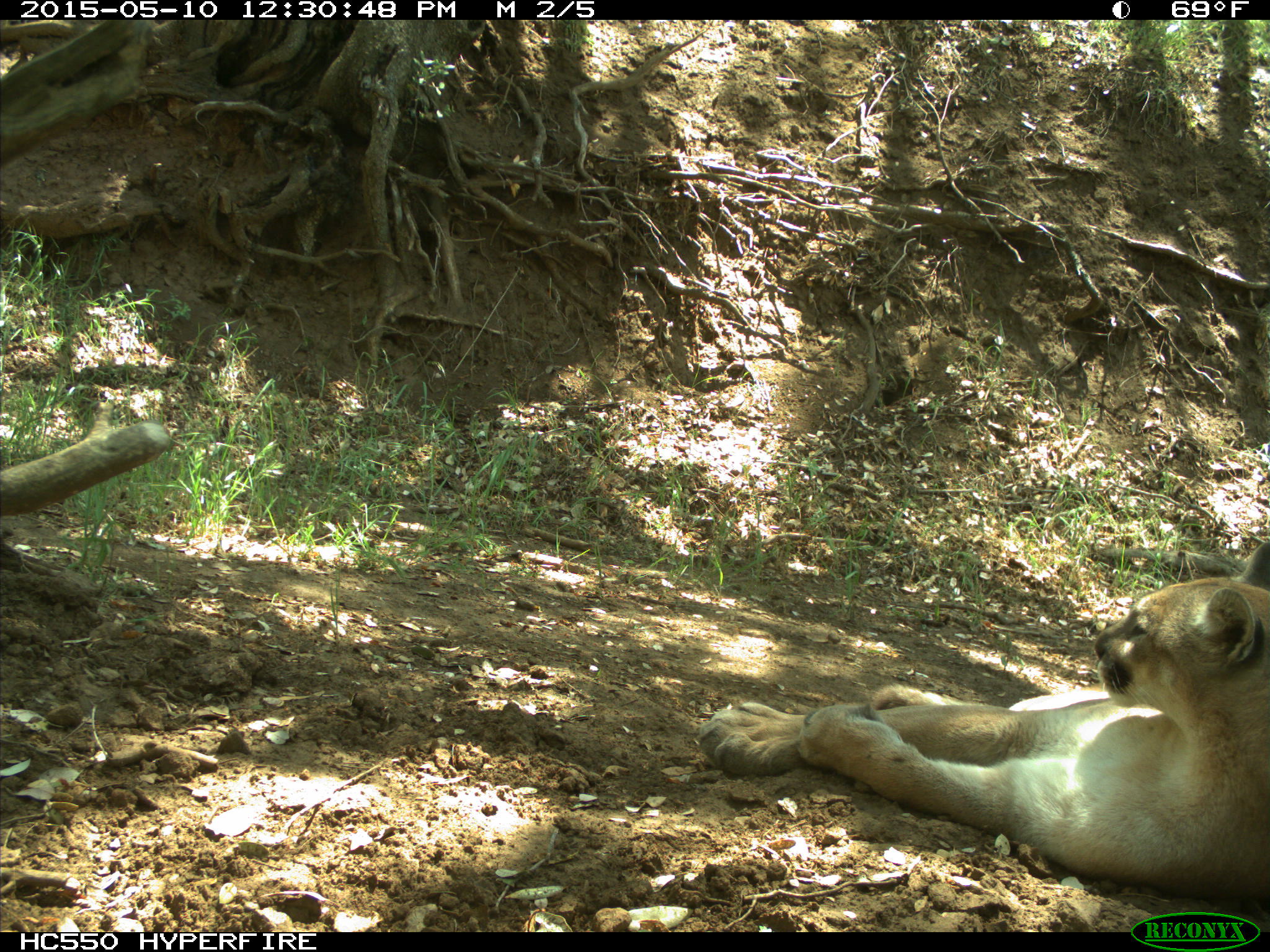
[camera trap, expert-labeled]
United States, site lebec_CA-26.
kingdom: Animalia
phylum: Chordata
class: Mammalia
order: Carnivora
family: Felidae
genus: Puma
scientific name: Puma concolor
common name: mountain lion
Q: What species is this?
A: Puma concolor (mountain lion).